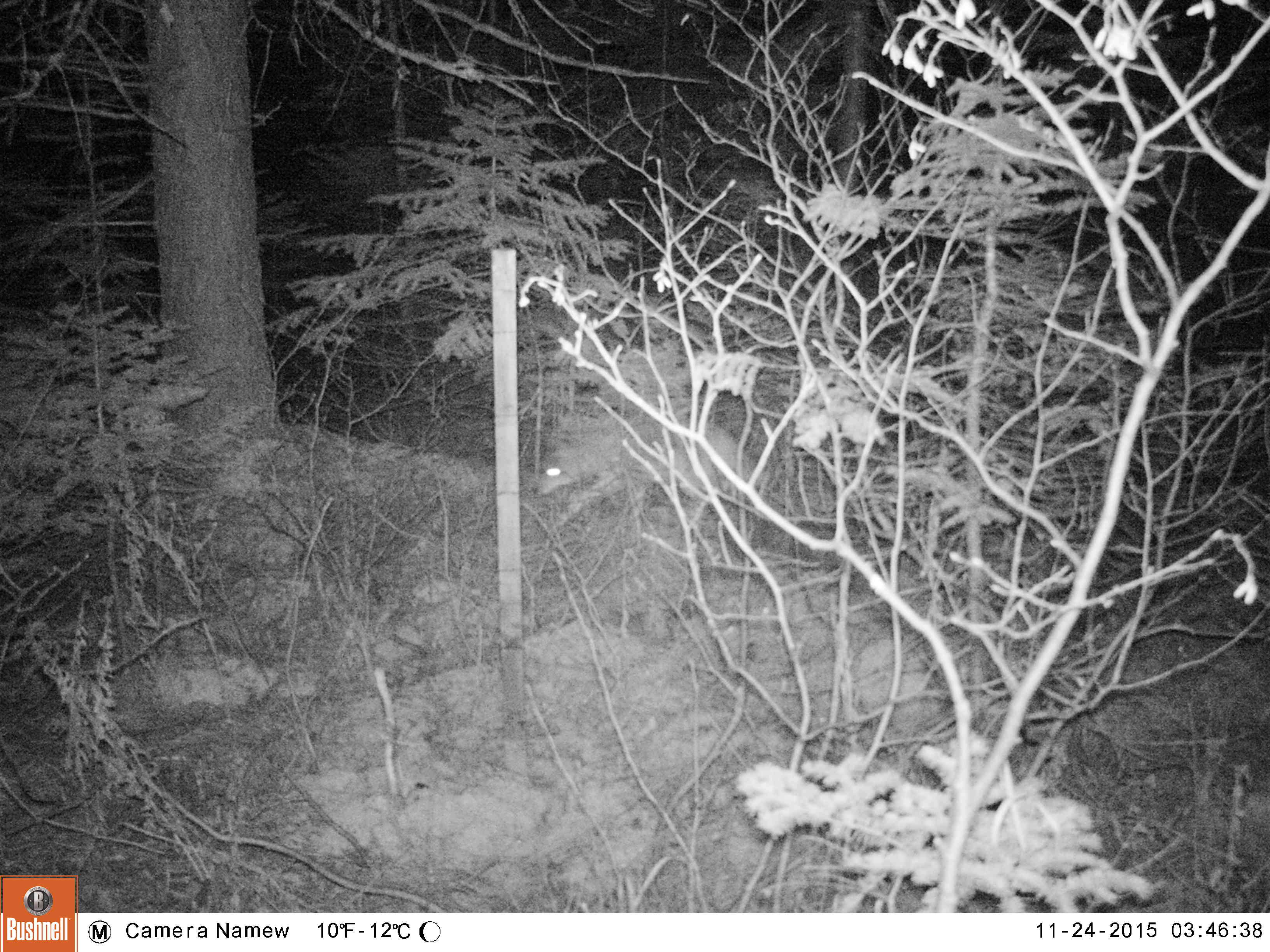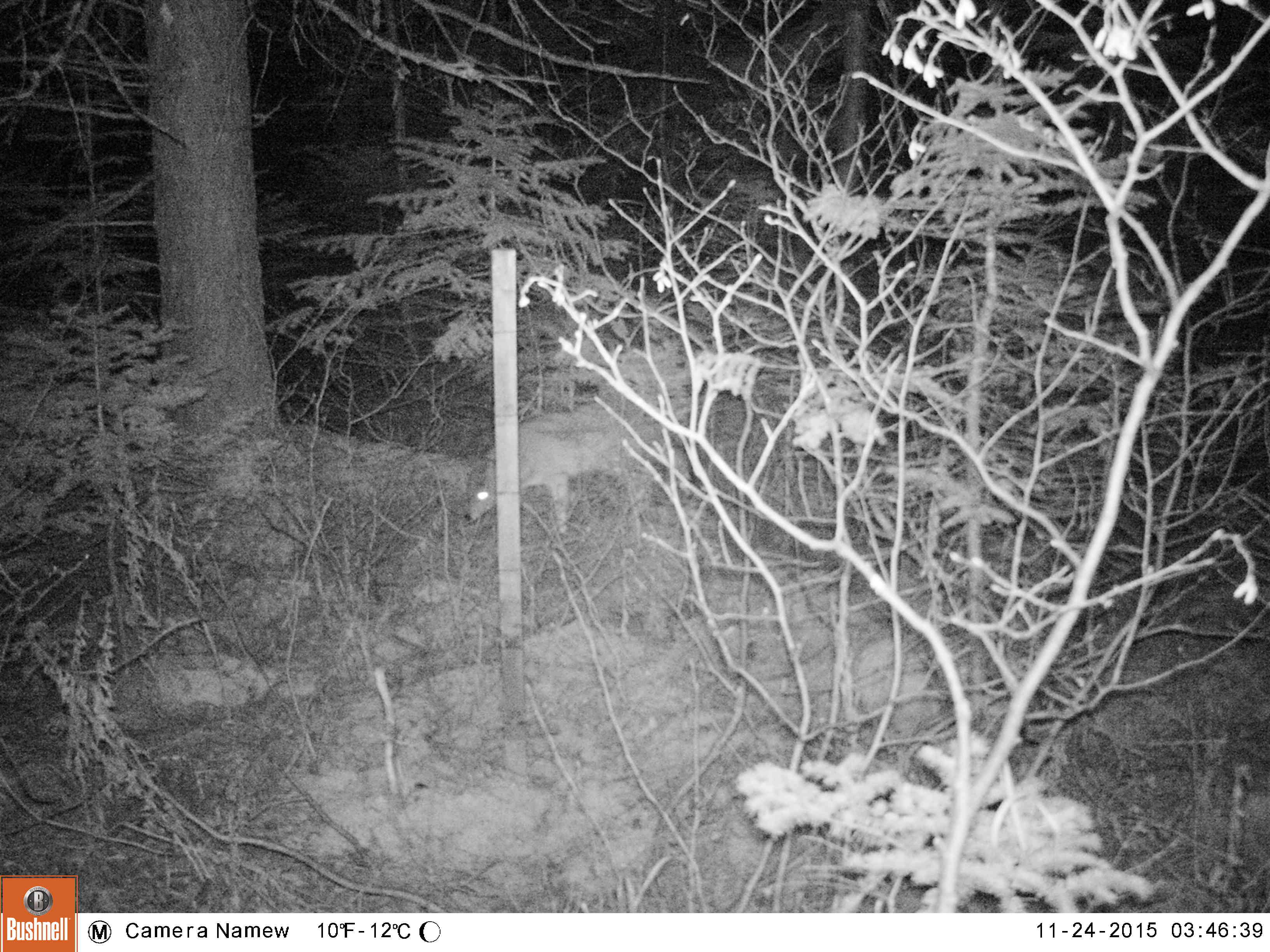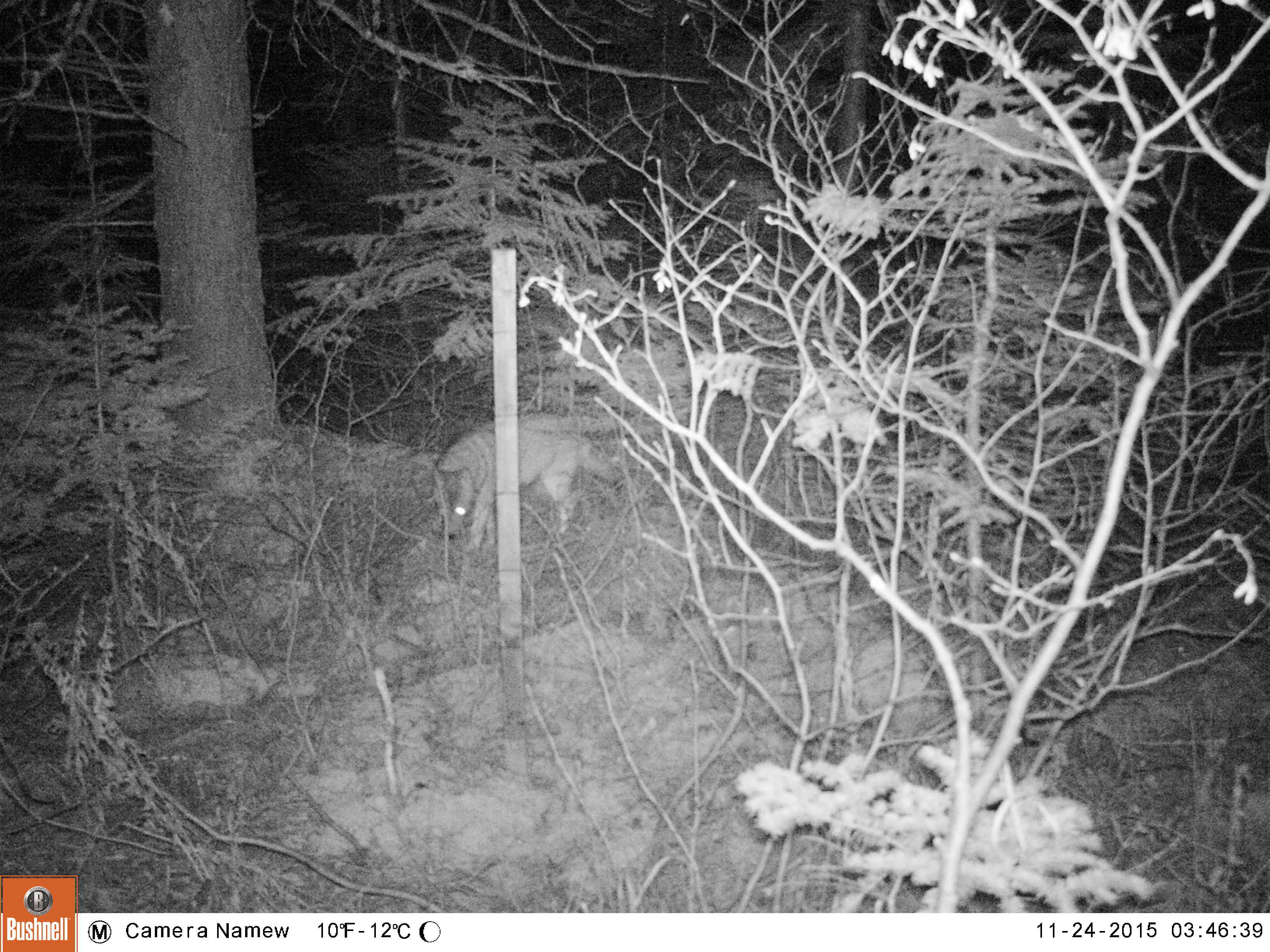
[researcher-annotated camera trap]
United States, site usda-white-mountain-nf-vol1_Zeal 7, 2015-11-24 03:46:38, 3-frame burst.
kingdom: Animalia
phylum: Chordata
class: Mammalia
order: Carnivora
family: Canidae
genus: Canis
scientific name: Canis latrans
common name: coyote